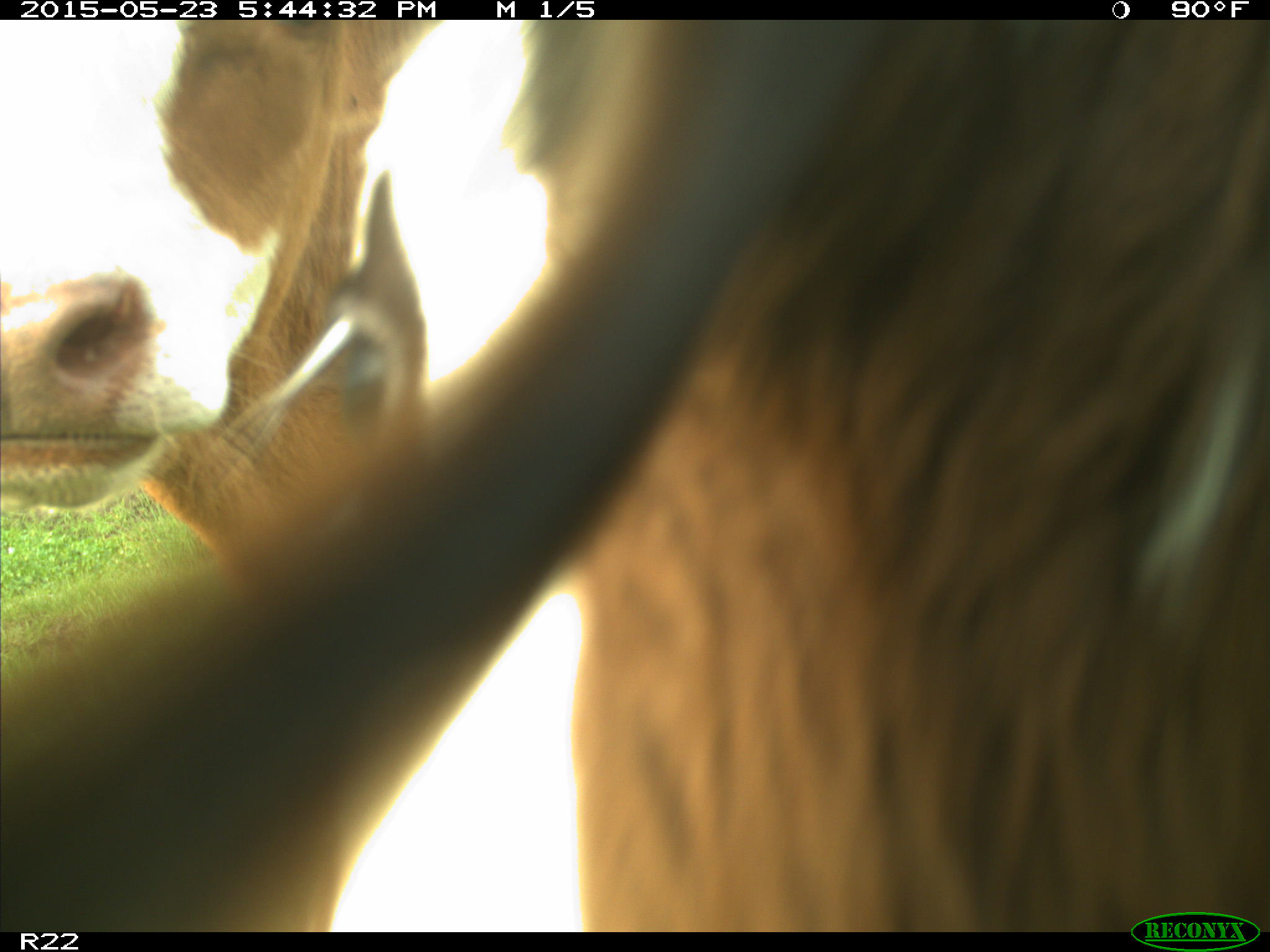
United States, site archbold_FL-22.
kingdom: Animalia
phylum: Chordata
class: Mammalia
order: Artiodactyla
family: Bovidae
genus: Bos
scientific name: Bos taurus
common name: domestic cow